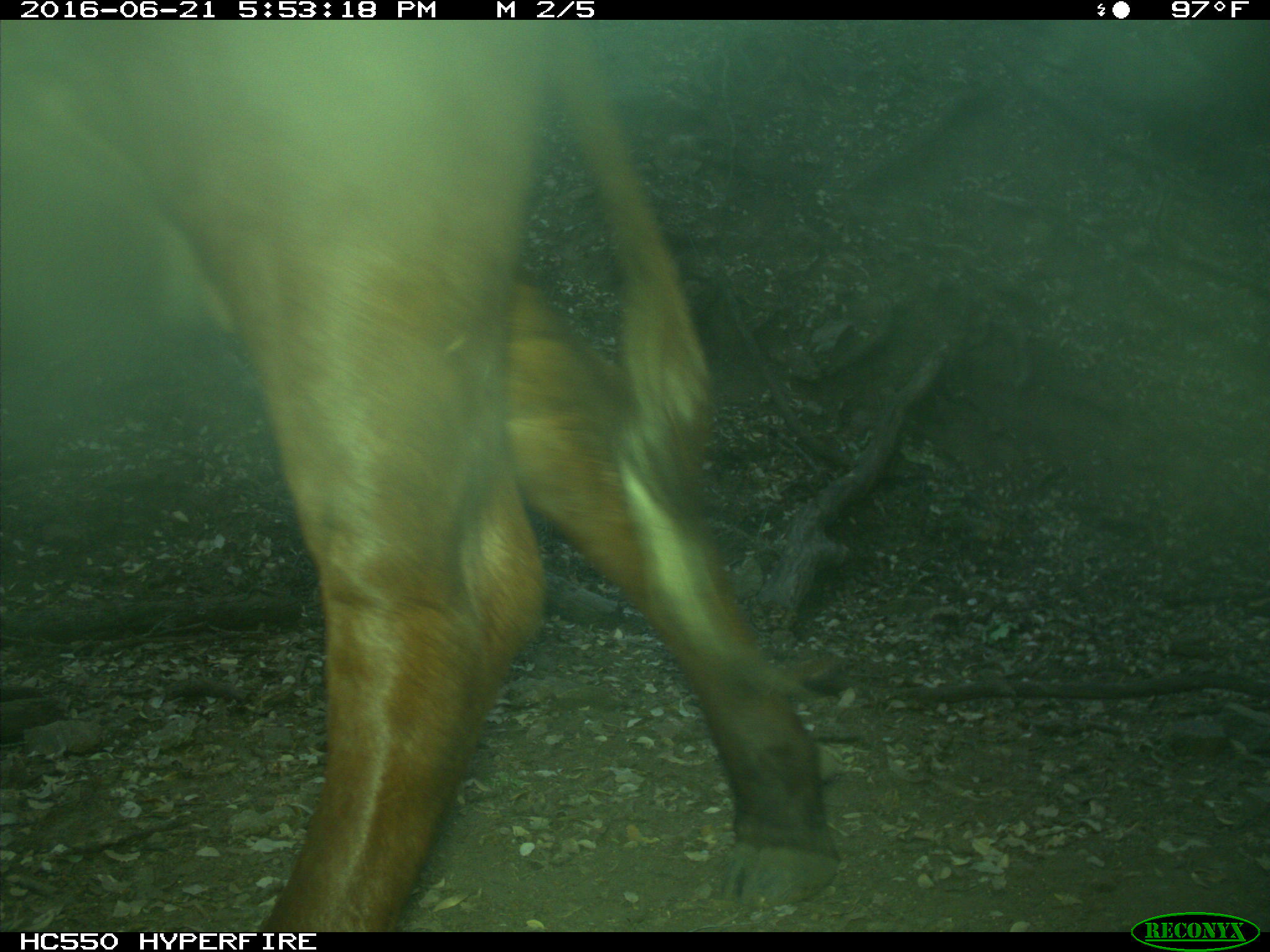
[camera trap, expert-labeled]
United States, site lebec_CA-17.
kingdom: Animalia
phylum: Chordata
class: Mammalia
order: Artiodactyla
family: Bovidae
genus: Bos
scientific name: Bos taurus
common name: domestic cow